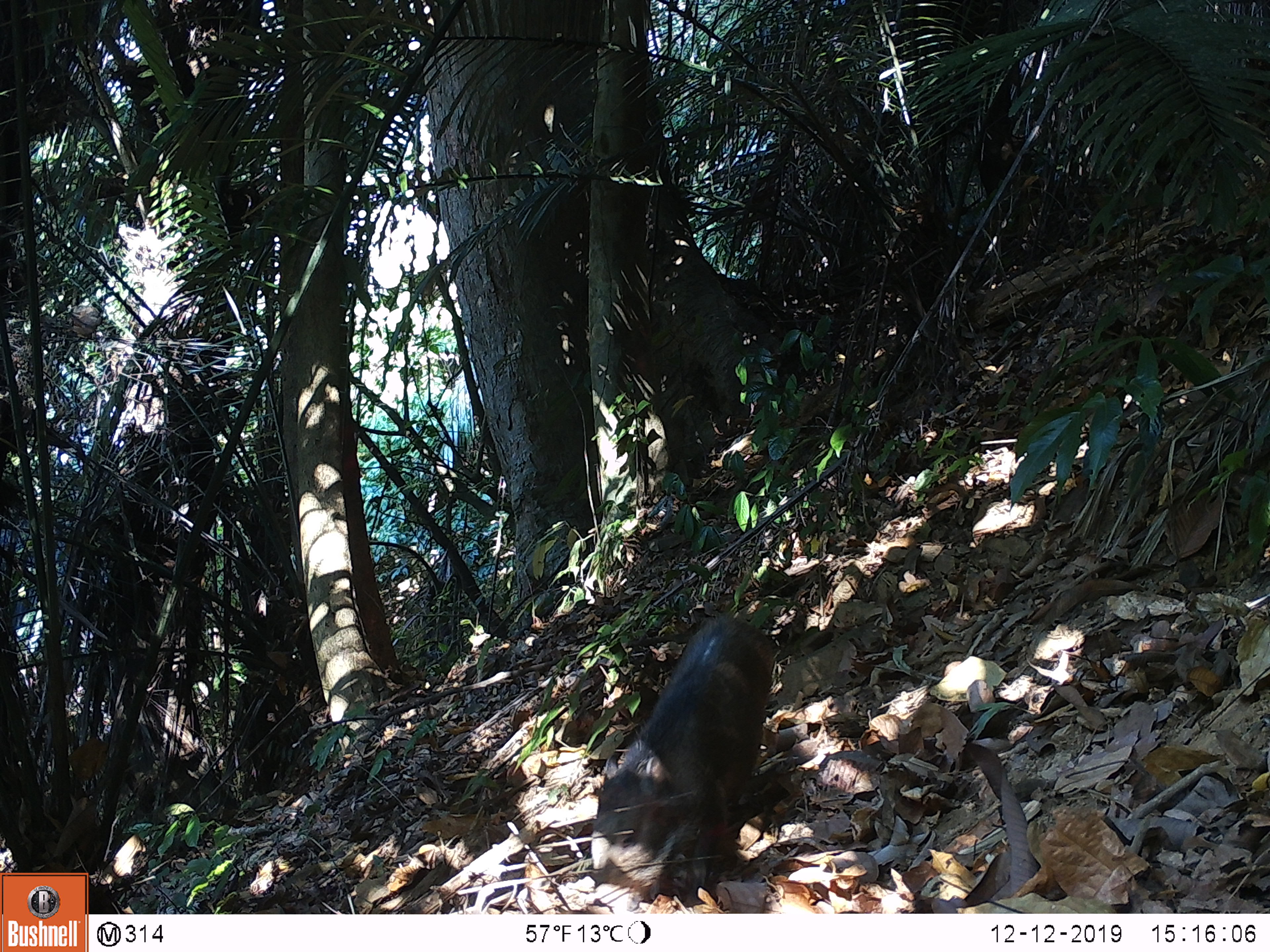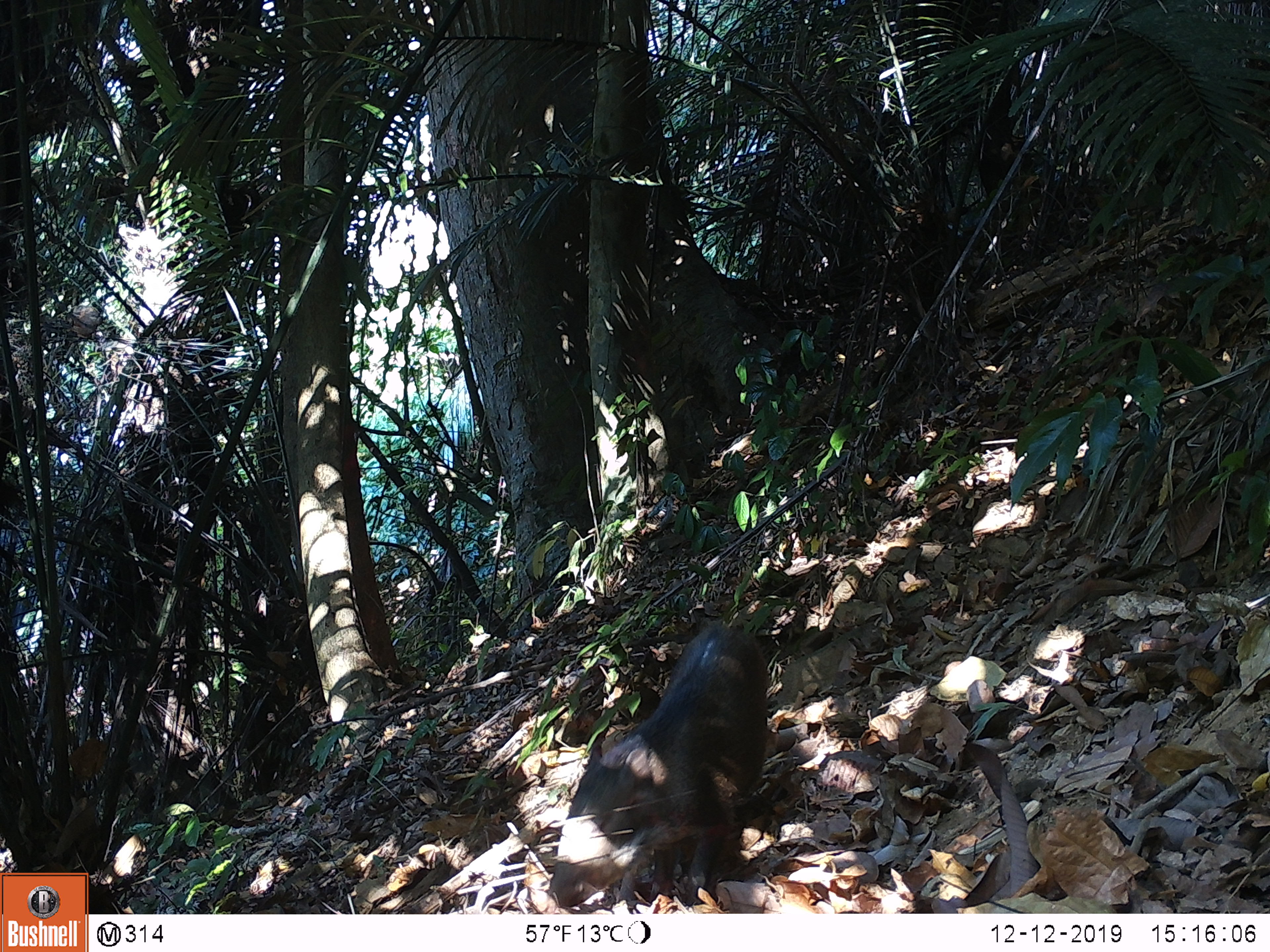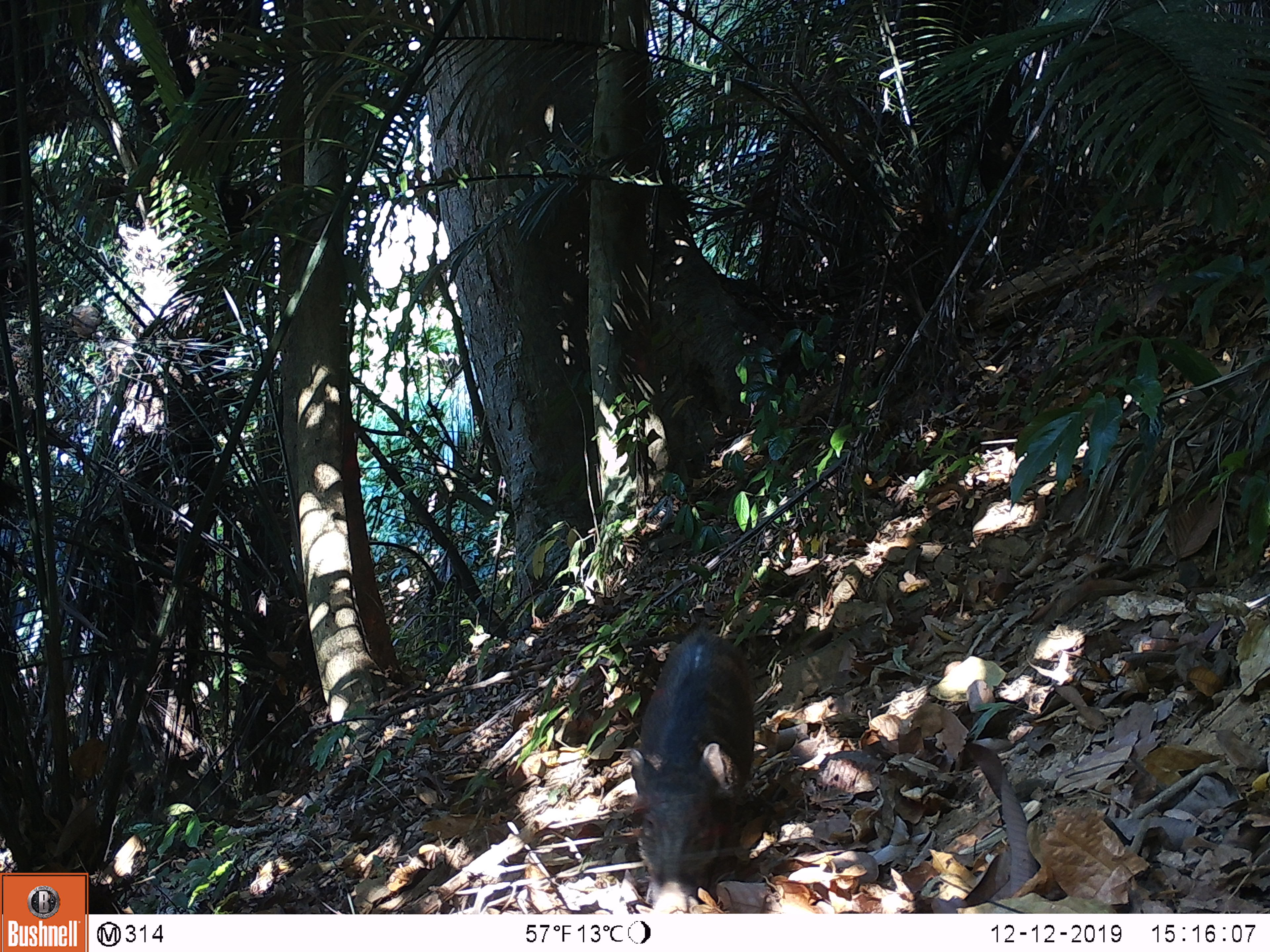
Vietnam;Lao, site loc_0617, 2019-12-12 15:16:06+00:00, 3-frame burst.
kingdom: Animalia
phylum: Chordata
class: Mammalia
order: Artiodactyla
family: Suidae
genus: Sus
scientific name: Sus scrofa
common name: eurasian wild pig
Eurasian wild pig (Sus scrofa). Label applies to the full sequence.